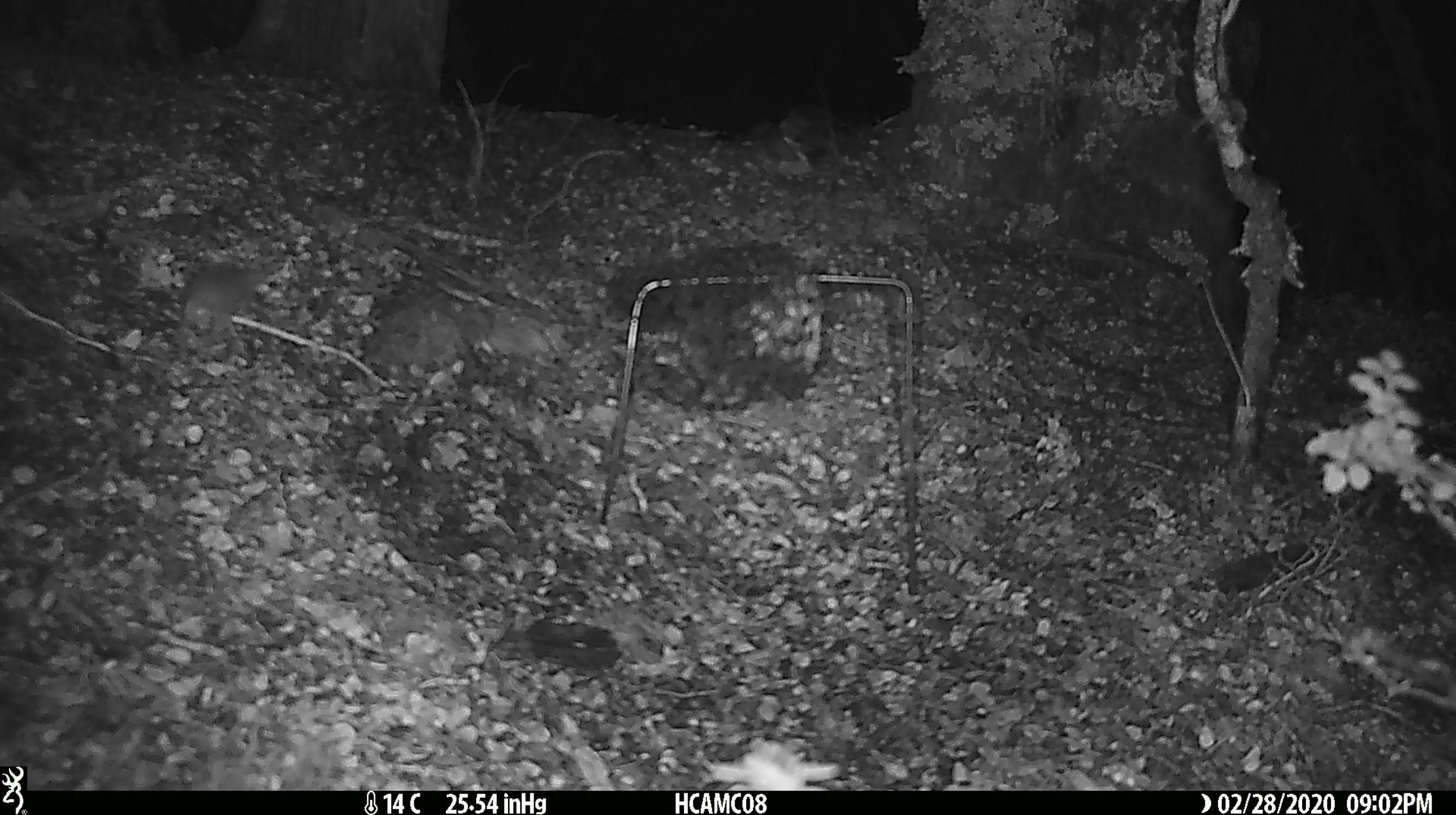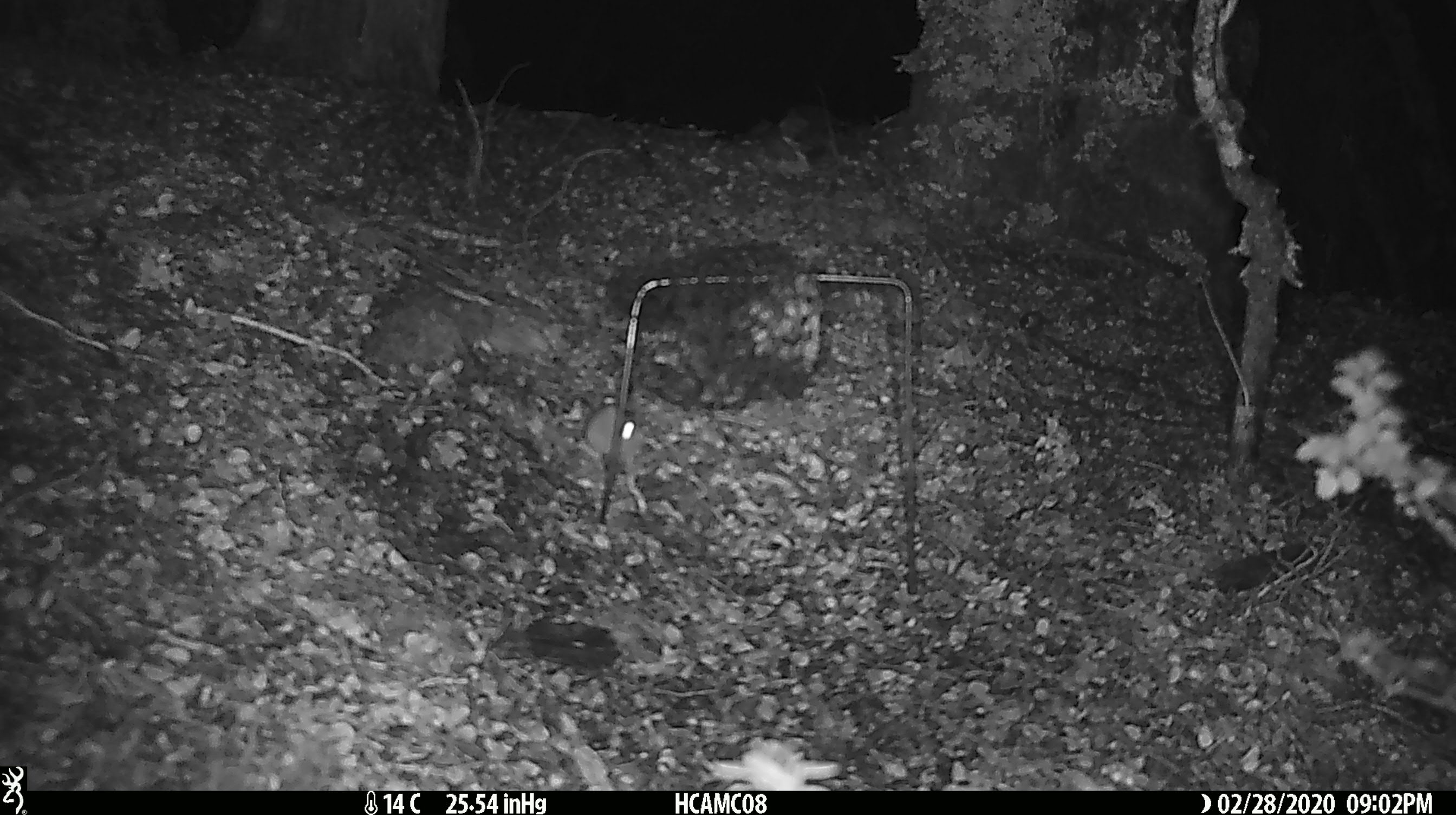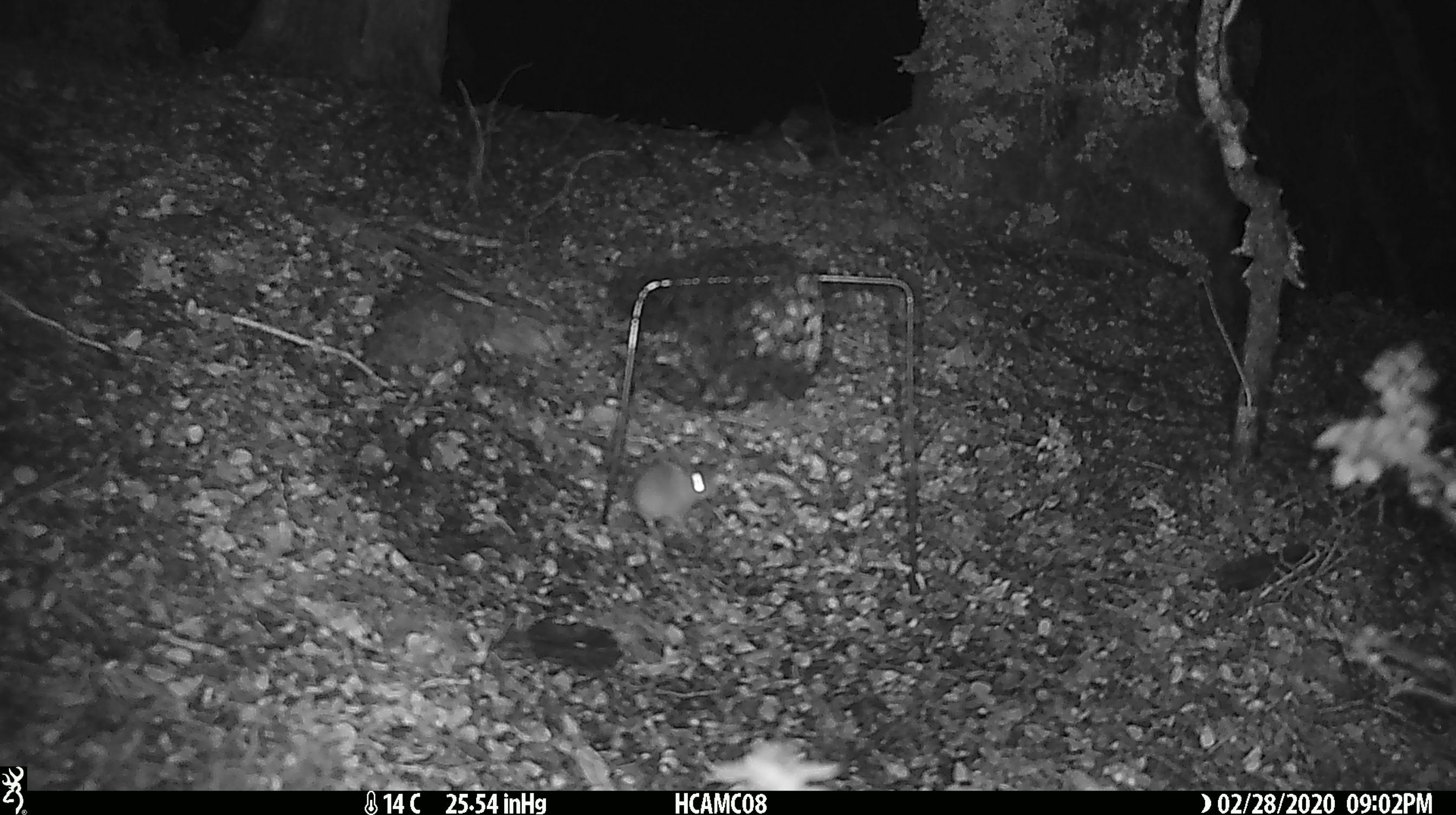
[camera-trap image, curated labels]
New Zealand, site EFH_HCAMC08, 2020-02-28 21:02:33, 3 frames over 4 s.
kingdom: Animalia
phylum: Chordata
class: Mammalia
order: Rodentia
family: Muridae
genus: Mus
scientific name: Mus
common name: mouse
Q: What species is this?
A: Mouse (Mus).